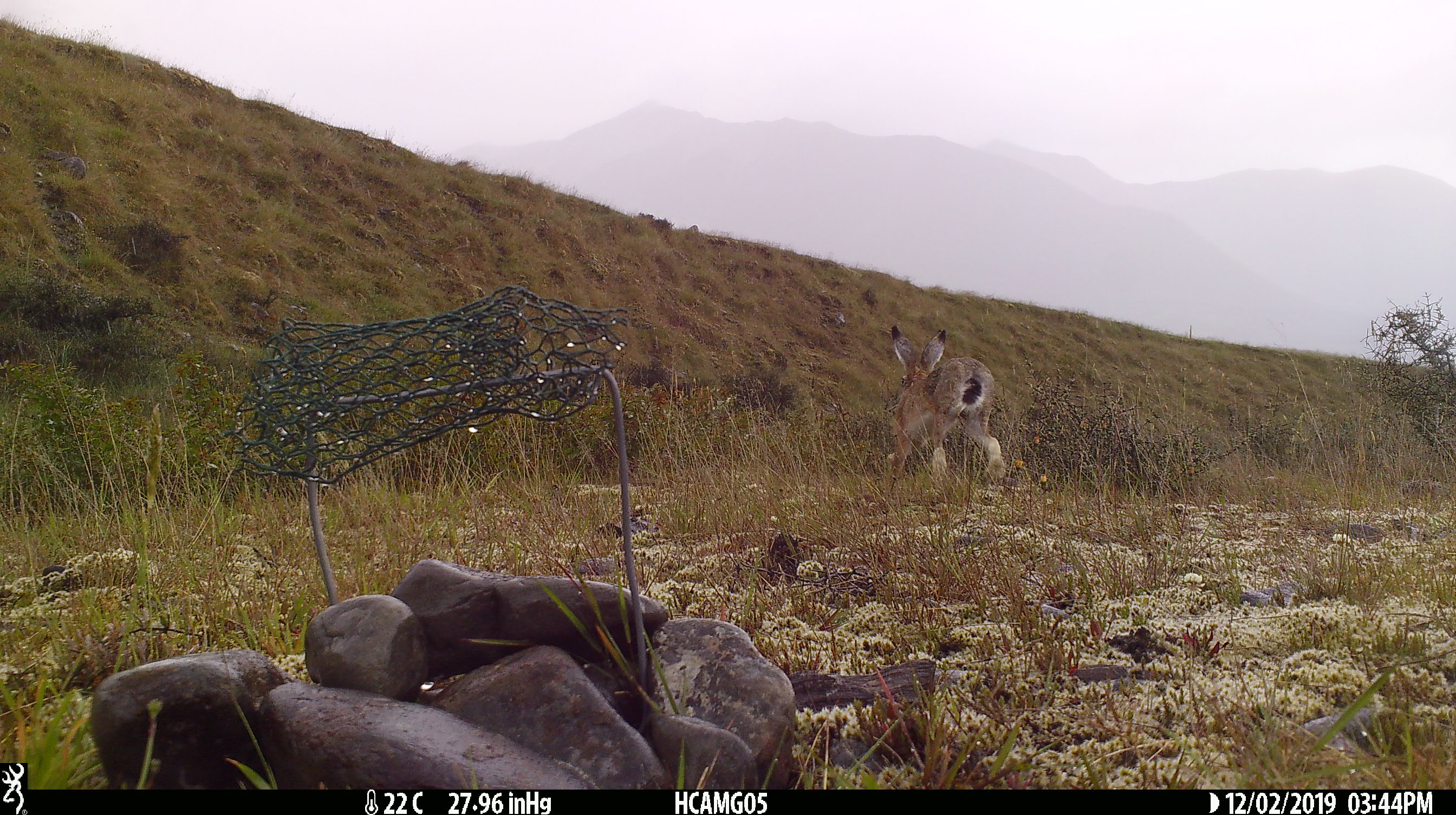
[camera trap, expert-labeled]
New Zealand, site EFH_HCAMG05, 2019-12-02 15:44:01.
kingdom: Animalia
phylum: Chordata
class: Mammalia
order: Lagomorpha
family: Leporidae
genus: Lepus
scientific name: Lepus europaeus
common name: brown hare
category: hare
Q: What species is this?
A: Hare (brown hare) (Lepus europaeus).